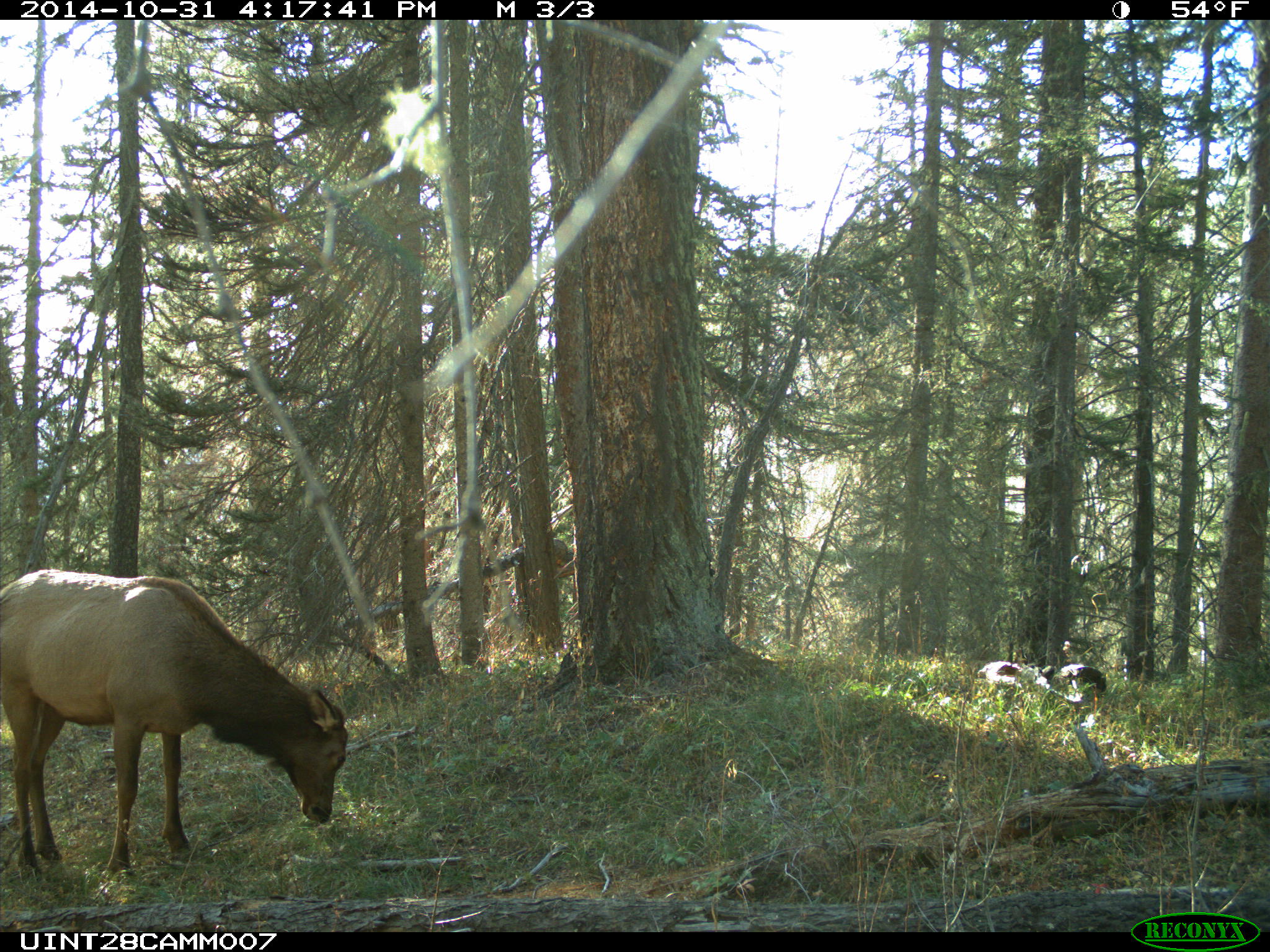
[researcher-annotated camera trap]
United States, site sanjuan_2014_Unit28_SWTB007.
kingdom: Animalia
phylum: Chordata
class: Mammalia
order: Artiodactyla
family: Cervidae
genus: Cervus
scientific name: Cervus elaphus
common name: red deer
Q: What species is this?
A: Cervus elaphus (red deer).